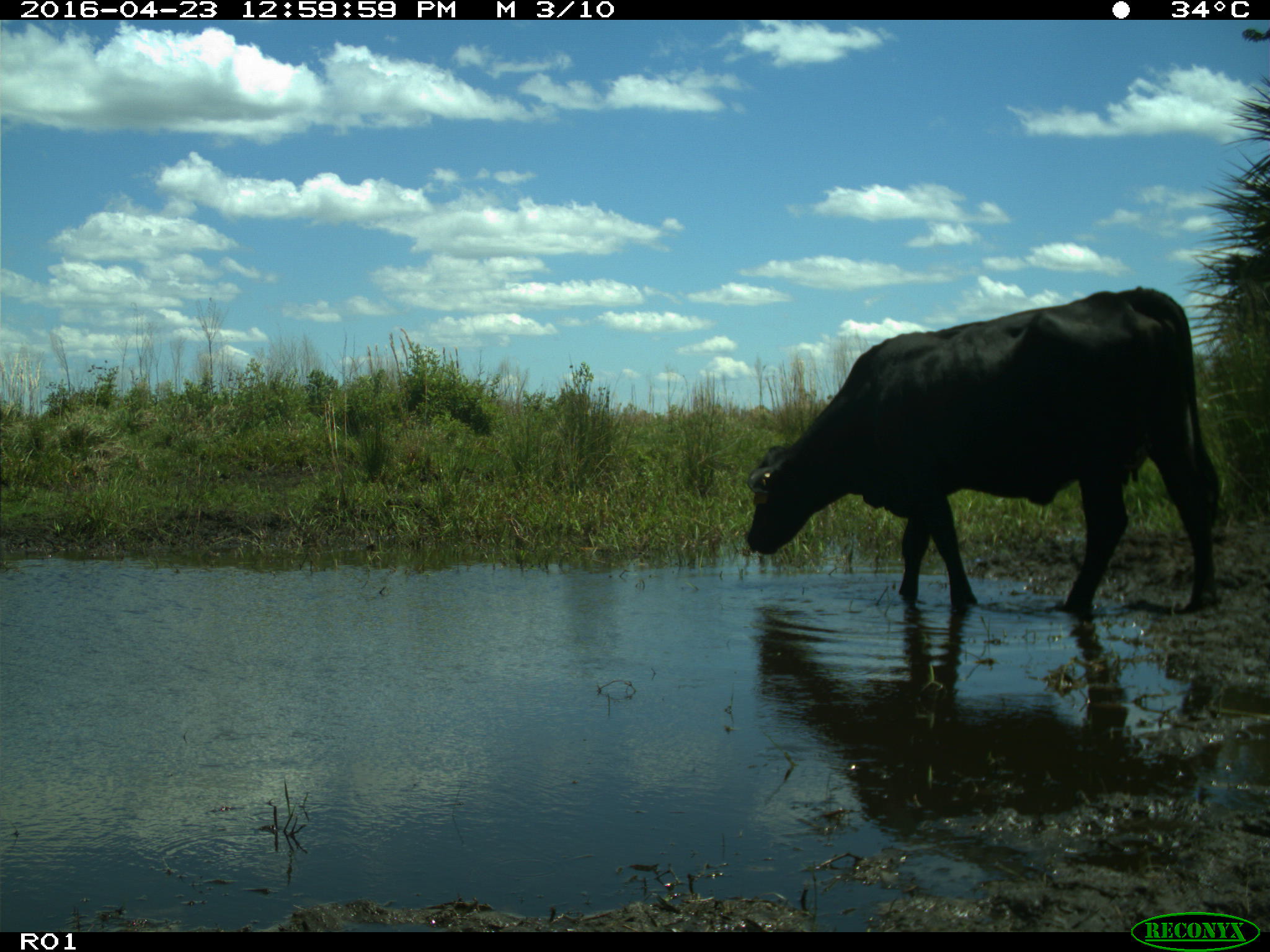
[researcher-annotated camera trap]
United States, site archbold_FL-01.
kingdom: Animalia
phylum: Chordata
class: Mammalia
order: Artiodactyla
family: Bovidae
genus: Bos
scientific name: Bos taurus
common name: domestic cow